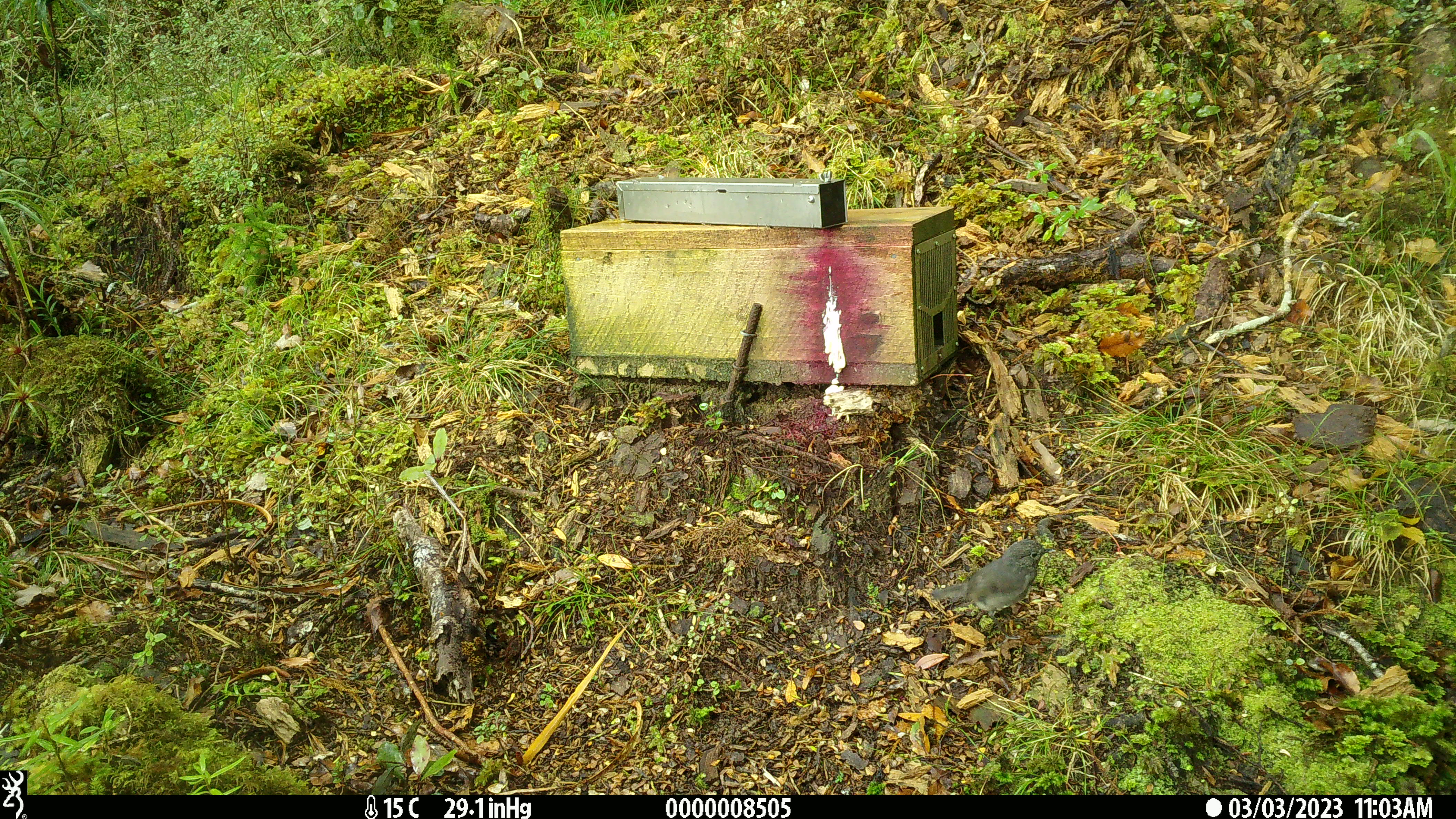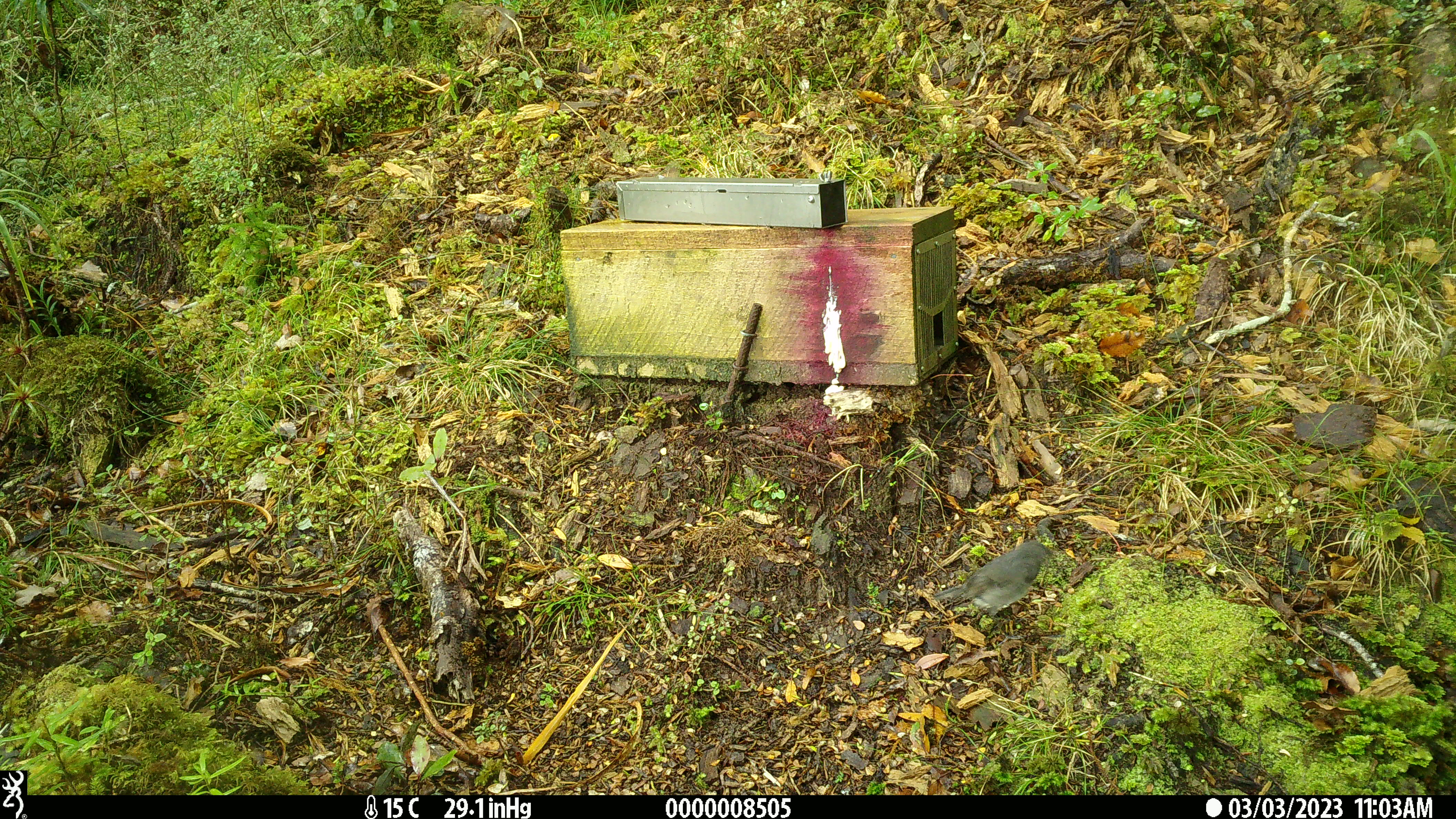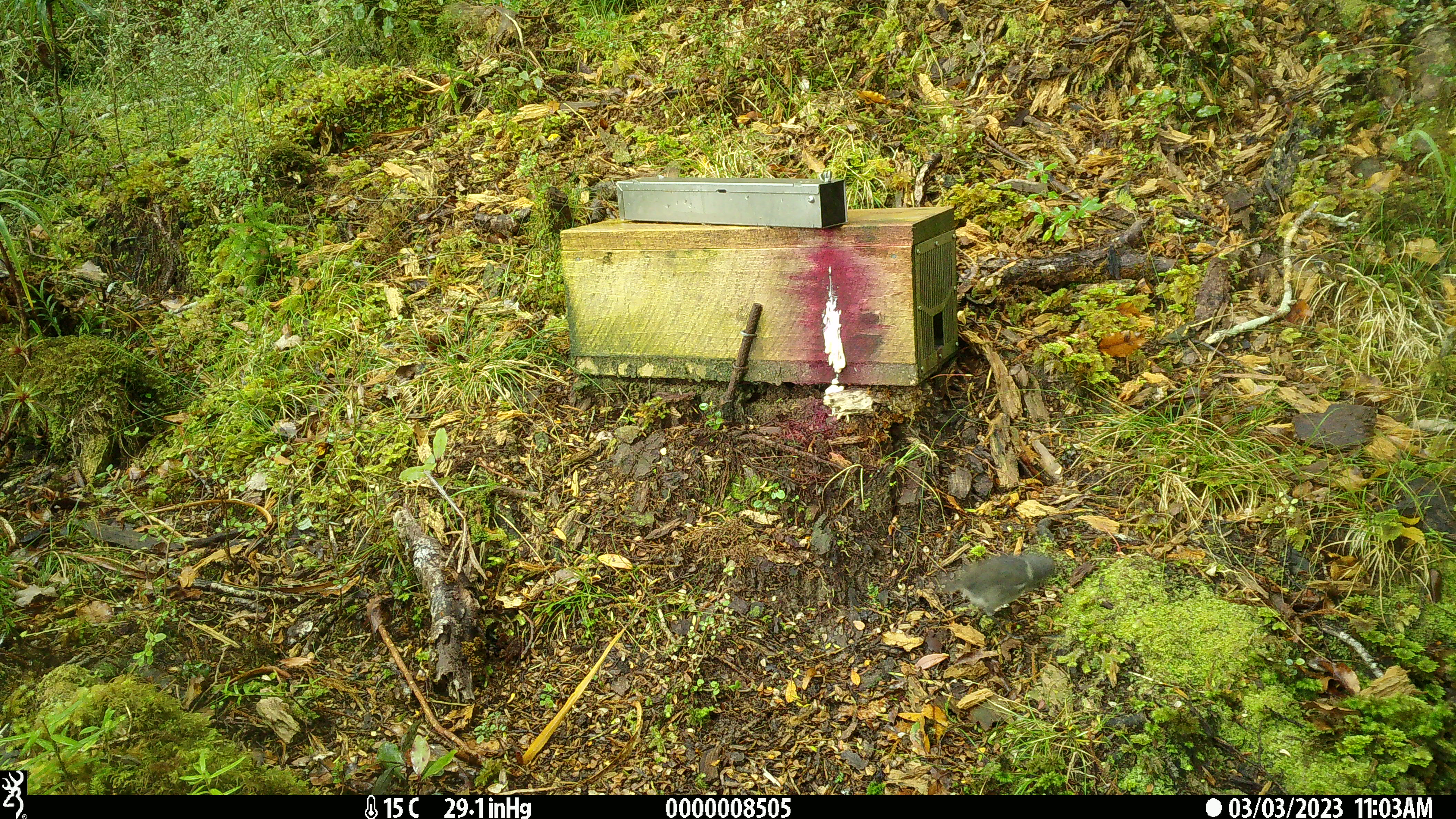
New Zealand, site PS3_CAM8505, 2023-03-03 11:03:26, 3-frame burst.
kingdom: Animalia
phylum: Chordata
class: Aves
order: Passeriformes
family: Petroicidae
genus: Petroica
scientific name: Petroica australis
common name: new zealand robin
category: robin